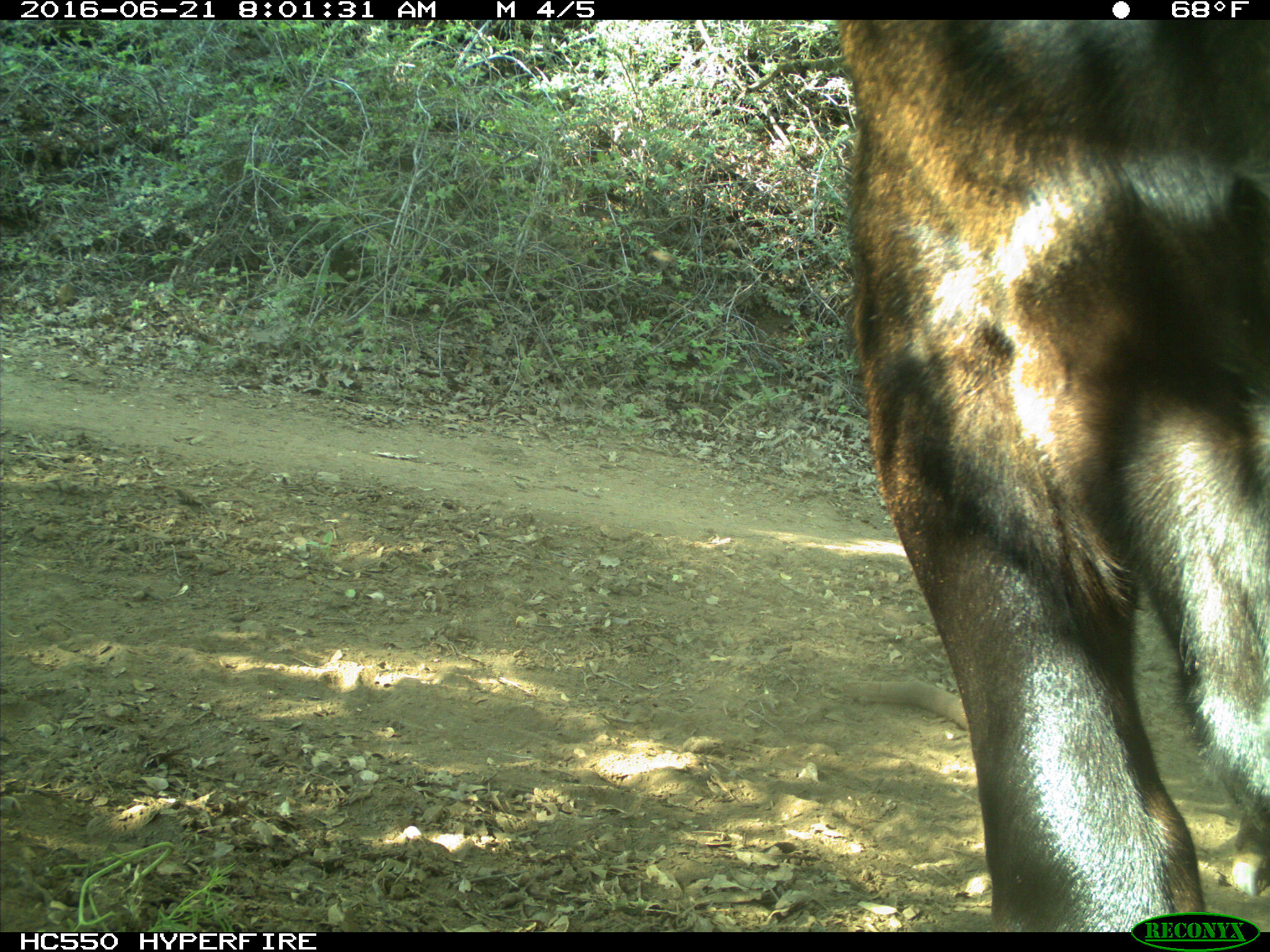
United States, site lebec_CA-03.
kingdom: Animalia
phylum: Chordata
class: Mammalia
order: Artiodactyla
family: Bovidae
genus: Bos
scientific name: Bos taurus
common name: domestic cow